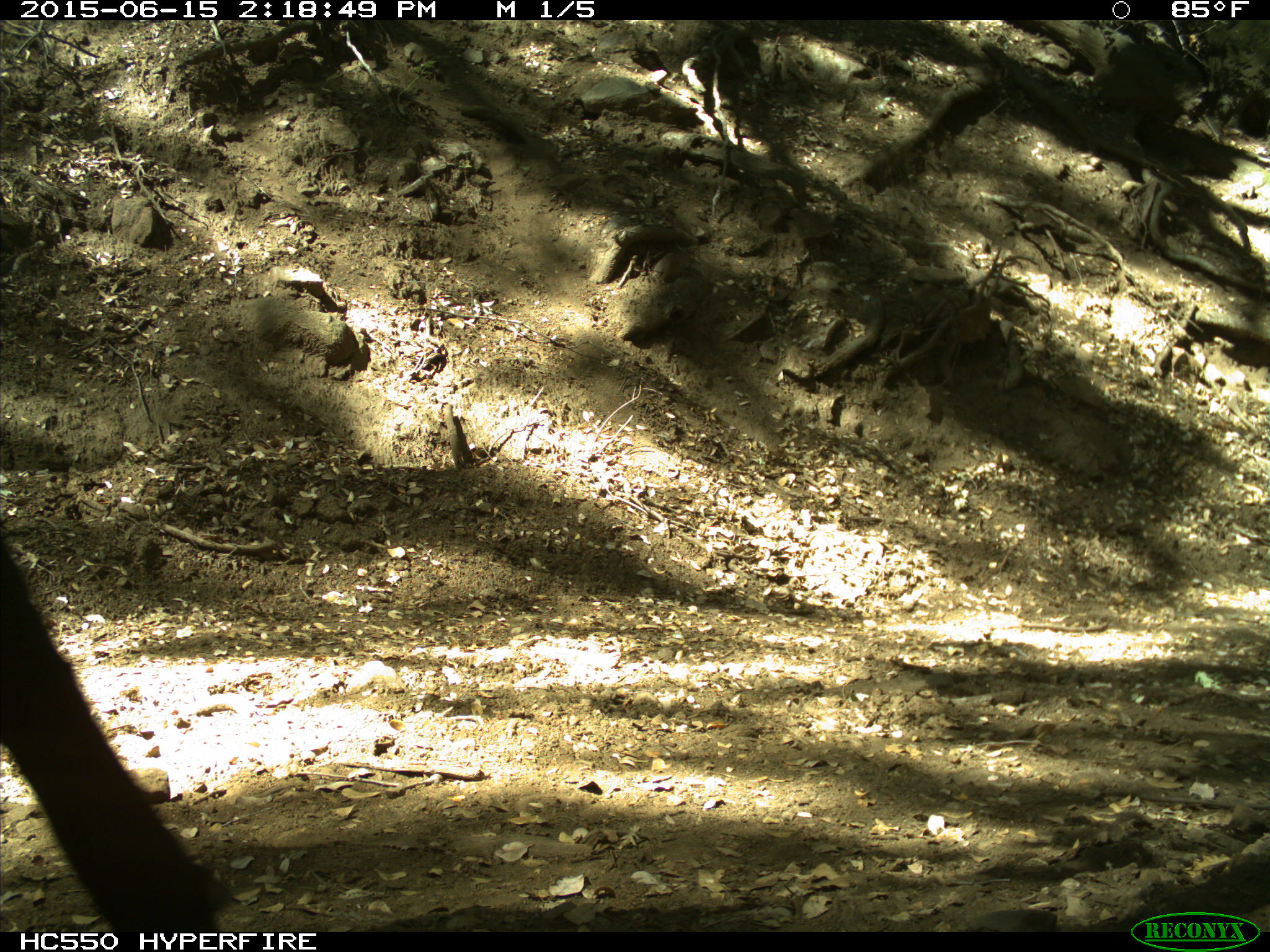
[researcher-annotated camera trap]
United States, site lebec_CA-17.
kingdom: Animalia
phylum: Chordata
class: Mammalia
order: Artiodactyla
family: Bovidae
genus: Bos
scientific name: Bos taurus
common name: domestic cow